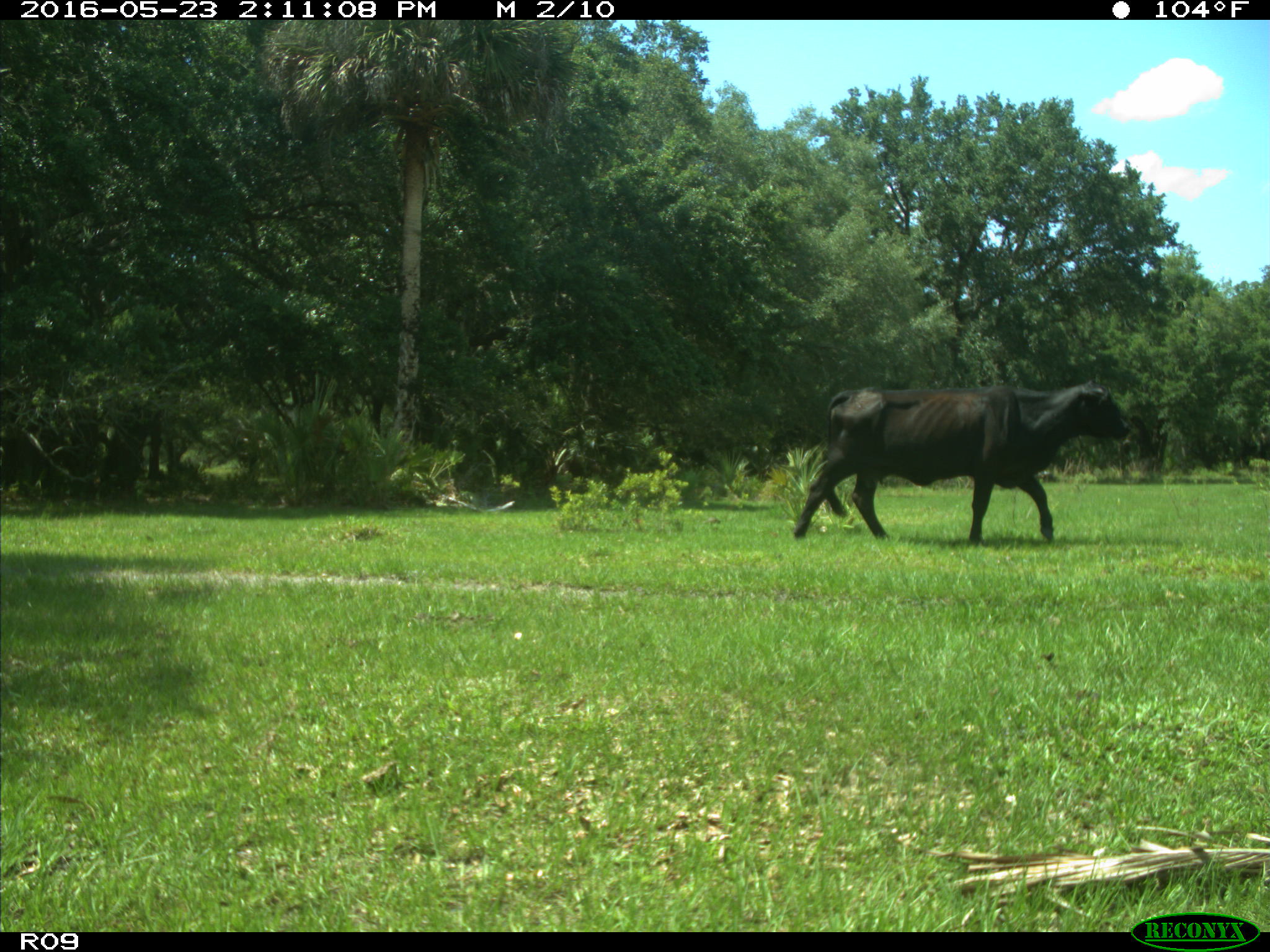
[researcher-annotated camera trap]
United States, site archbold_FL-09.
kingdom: Animalia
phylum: Chordata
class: Mammalia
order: Artiodactyla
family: Bovidae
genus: Bos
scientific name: Bos taurus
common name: domestic cow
Bos taurus (domestic cow).